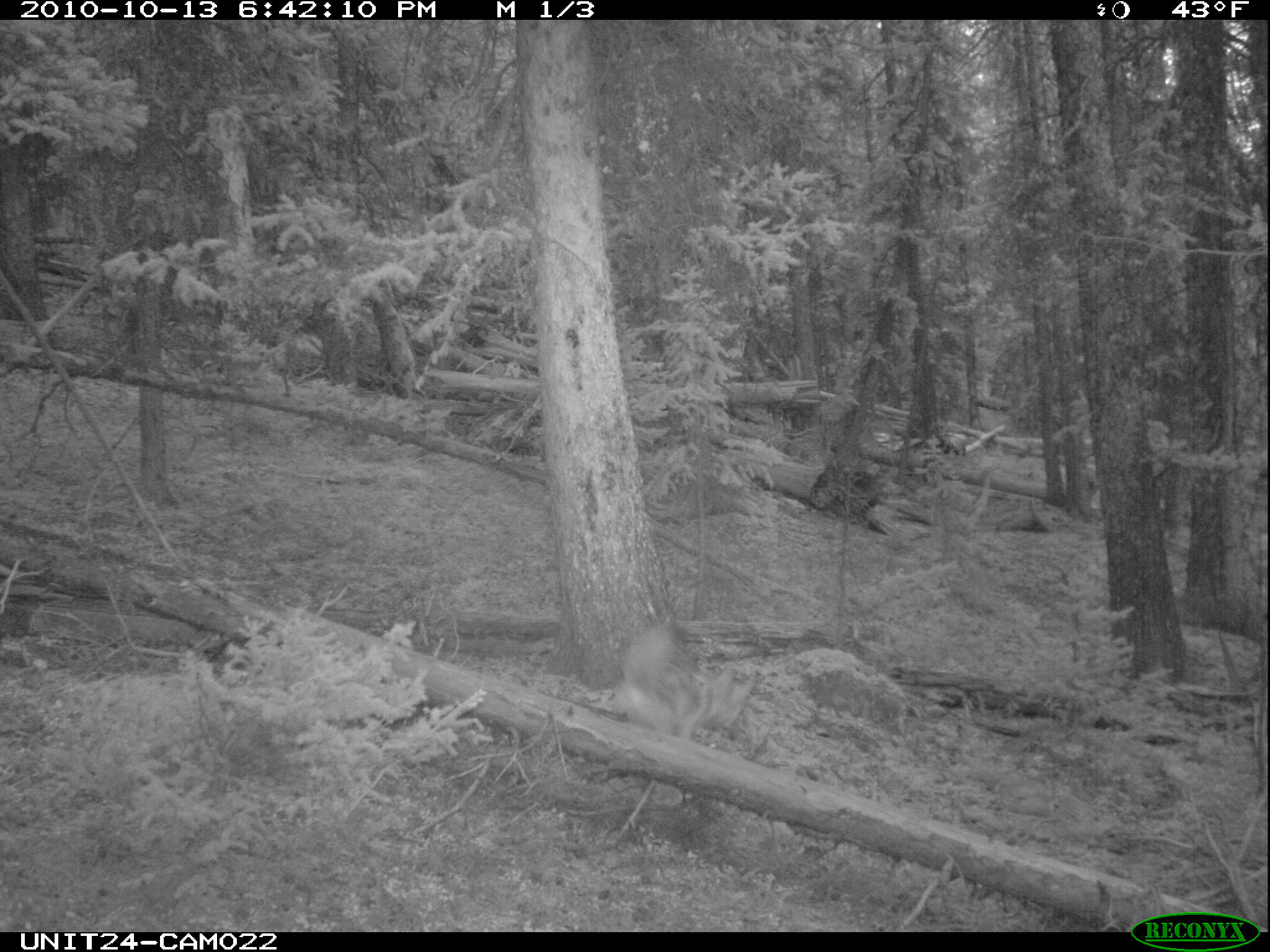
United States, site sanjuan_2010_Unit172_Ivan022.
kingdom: Animalia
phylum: Chordata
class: Mammalia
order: Carnivora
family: Canidae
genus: Canis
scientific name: Canis latrans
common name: coyote